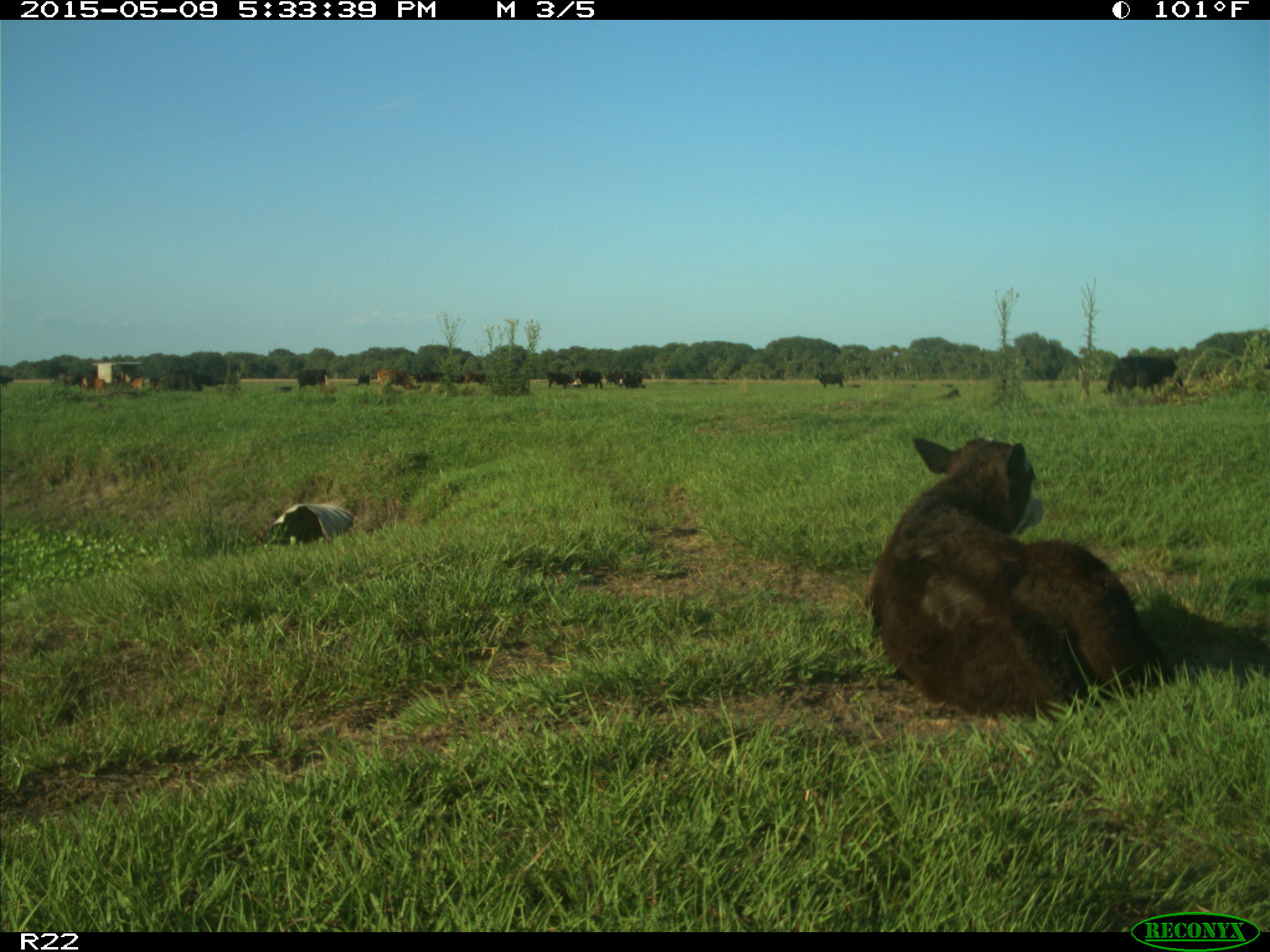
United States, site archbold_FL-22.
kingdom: Animalia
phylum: Chordata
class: Mammalia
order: Artiodactyla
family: Bovidae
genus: Bos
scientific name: Bos taurus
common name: domestic cow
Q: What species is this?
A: Bos taurus (domestic cow).